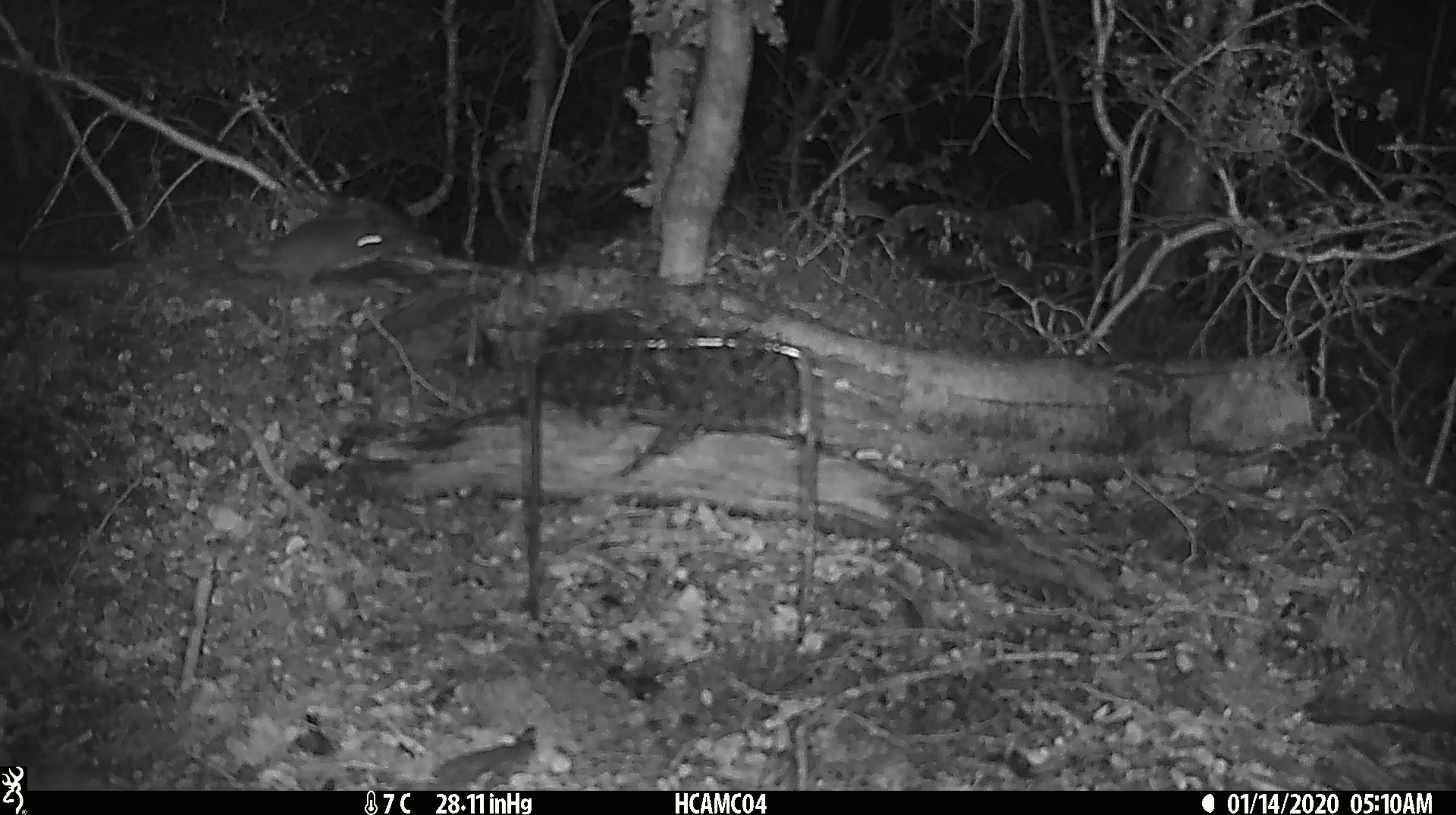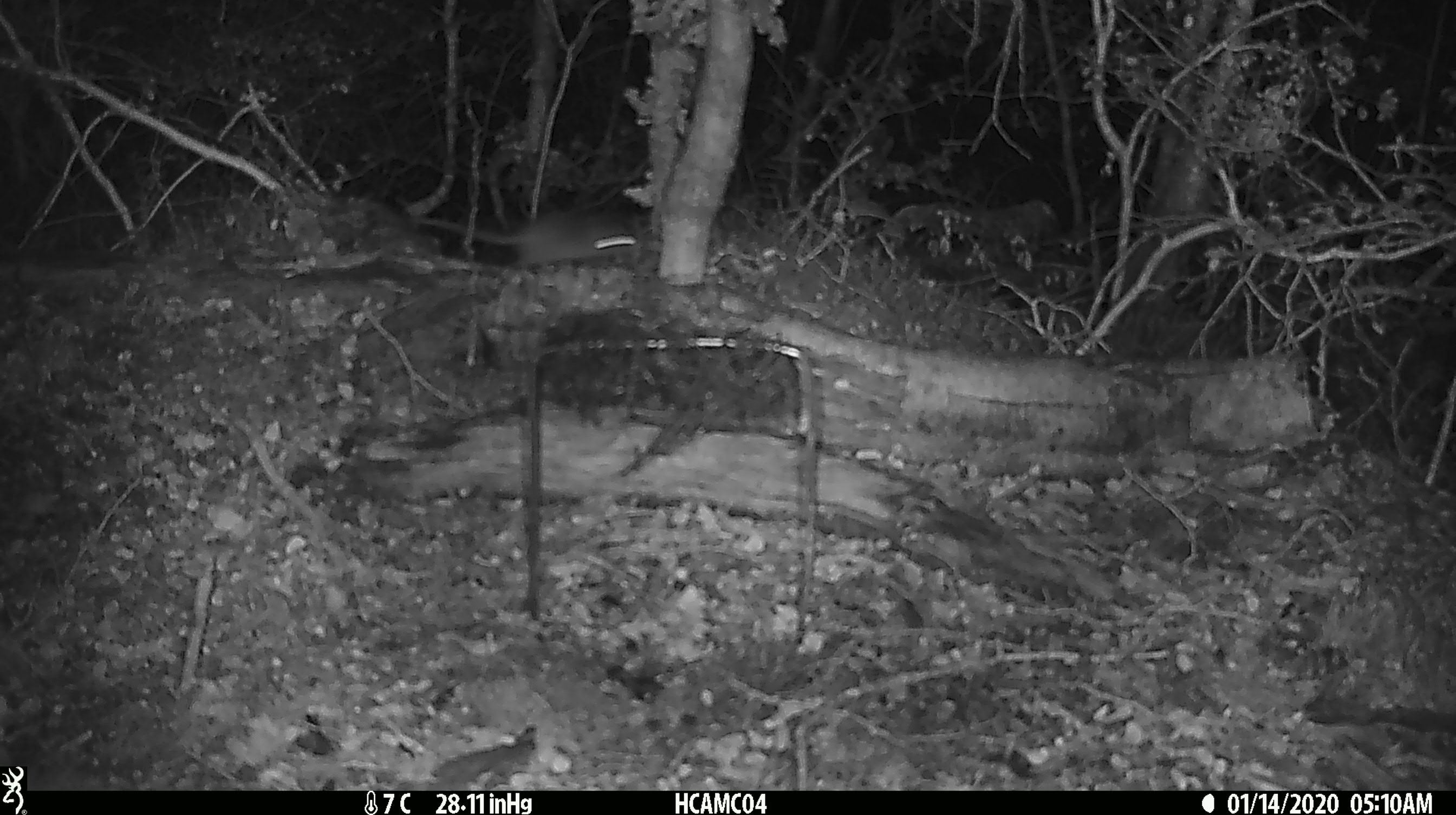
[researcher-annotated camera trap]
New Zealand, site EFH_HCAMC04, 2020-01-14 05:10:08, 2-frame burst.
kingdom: Animalia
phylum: Chordata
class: Mammalia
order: Rodentia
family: Muridae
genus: Mus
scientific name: Mus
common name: mouse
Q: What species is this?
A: Mouse (Mus).